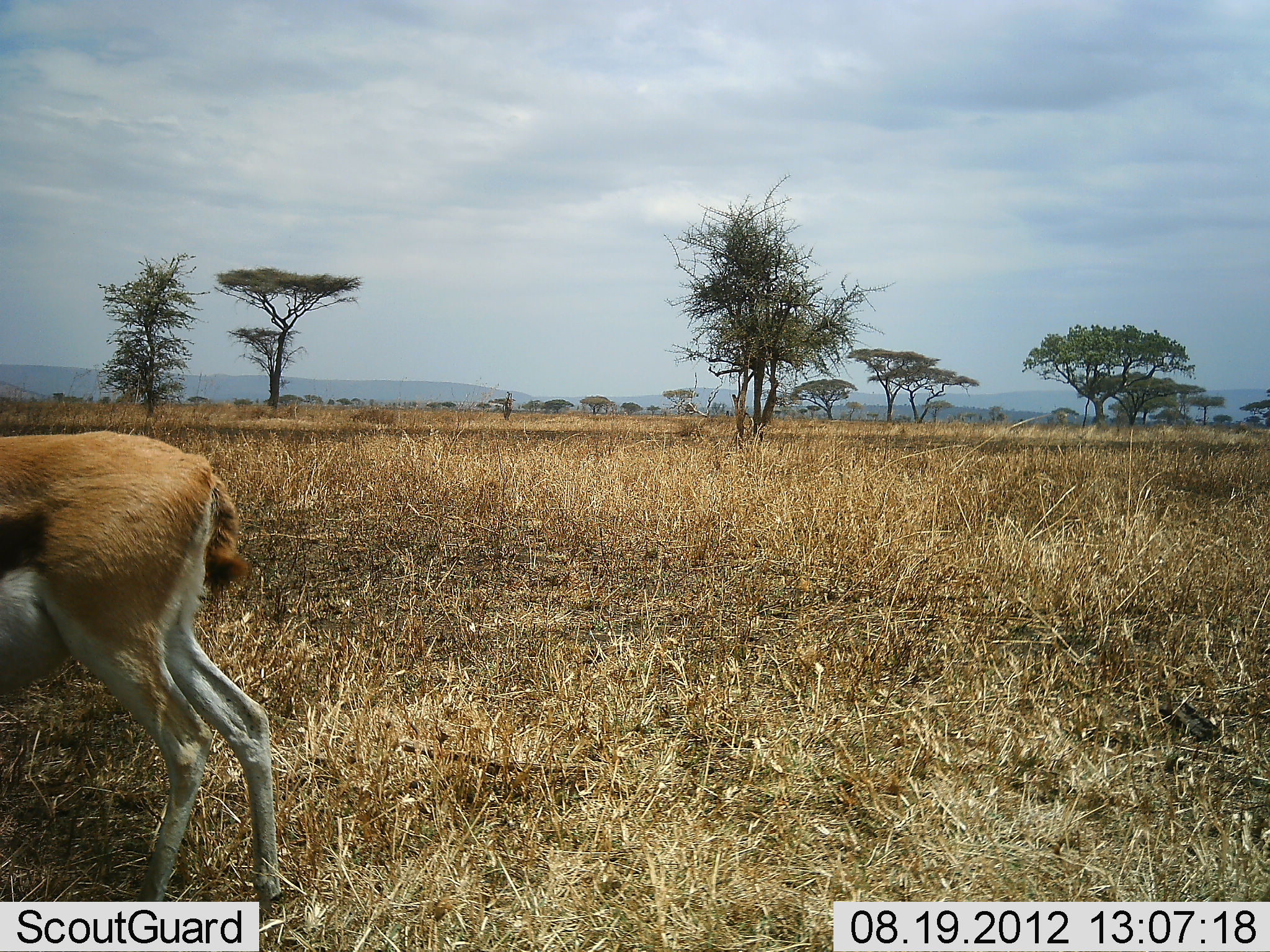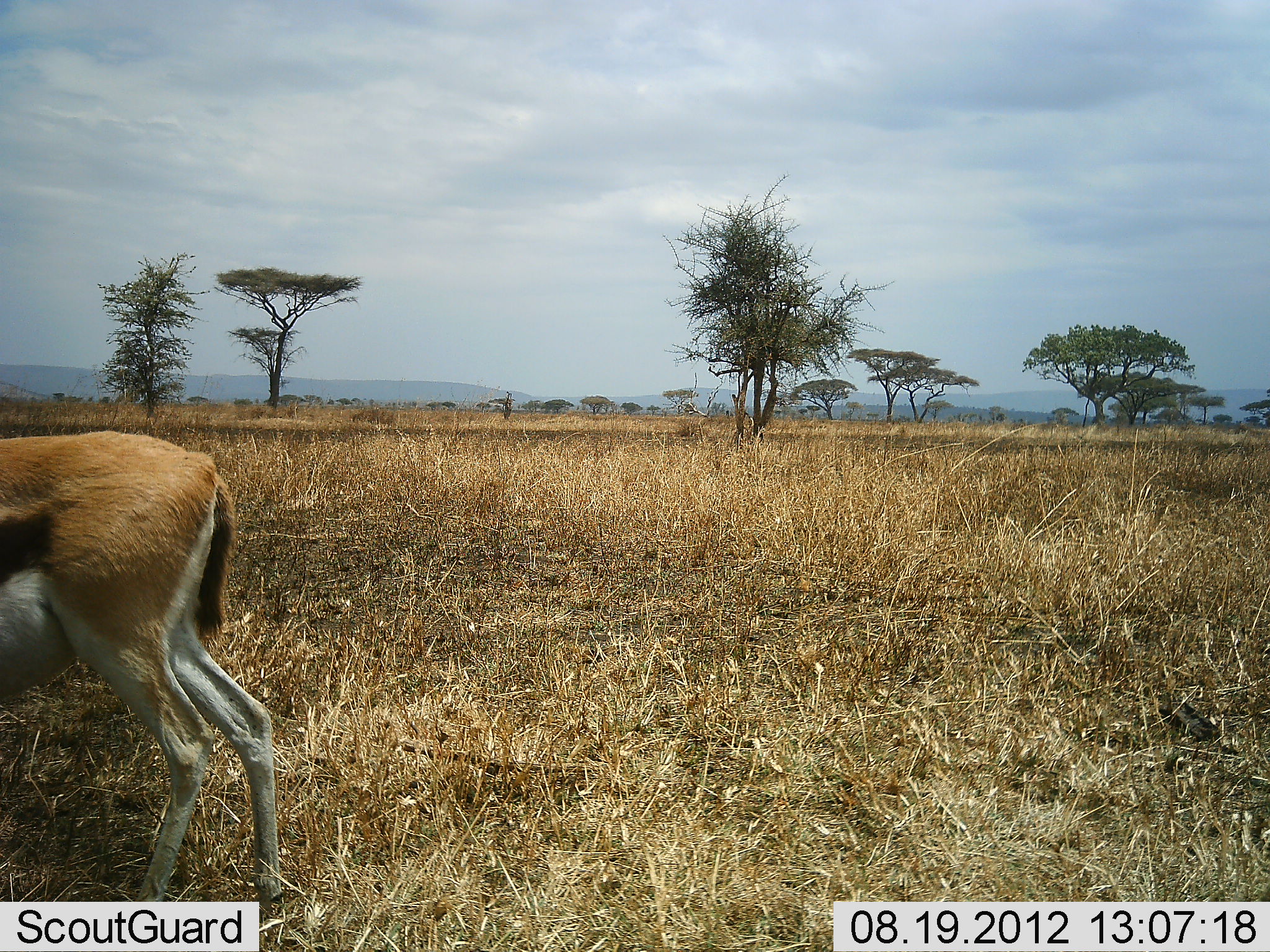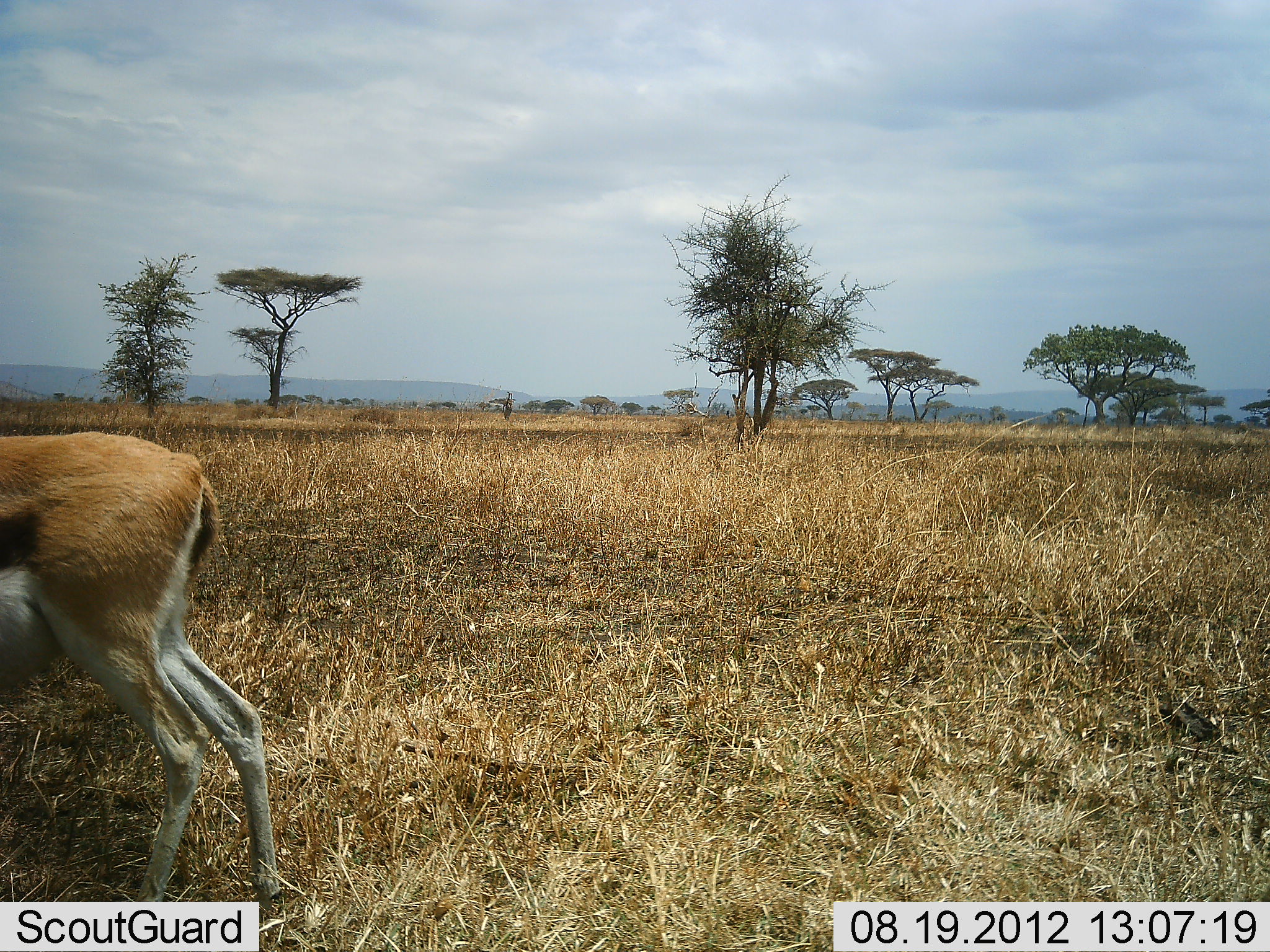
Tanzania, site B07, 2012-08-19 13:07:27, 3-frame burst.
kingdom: Animalia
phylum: Chordata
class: Mammalia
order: Artiodactyla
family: Bovidae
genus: Eudorcas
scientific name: Eudorcas thomsonii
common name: thomson's gazelle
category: gazellethomsons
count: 1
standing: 80%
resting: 0%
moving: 20%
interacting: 0%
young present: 0%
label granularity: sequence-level